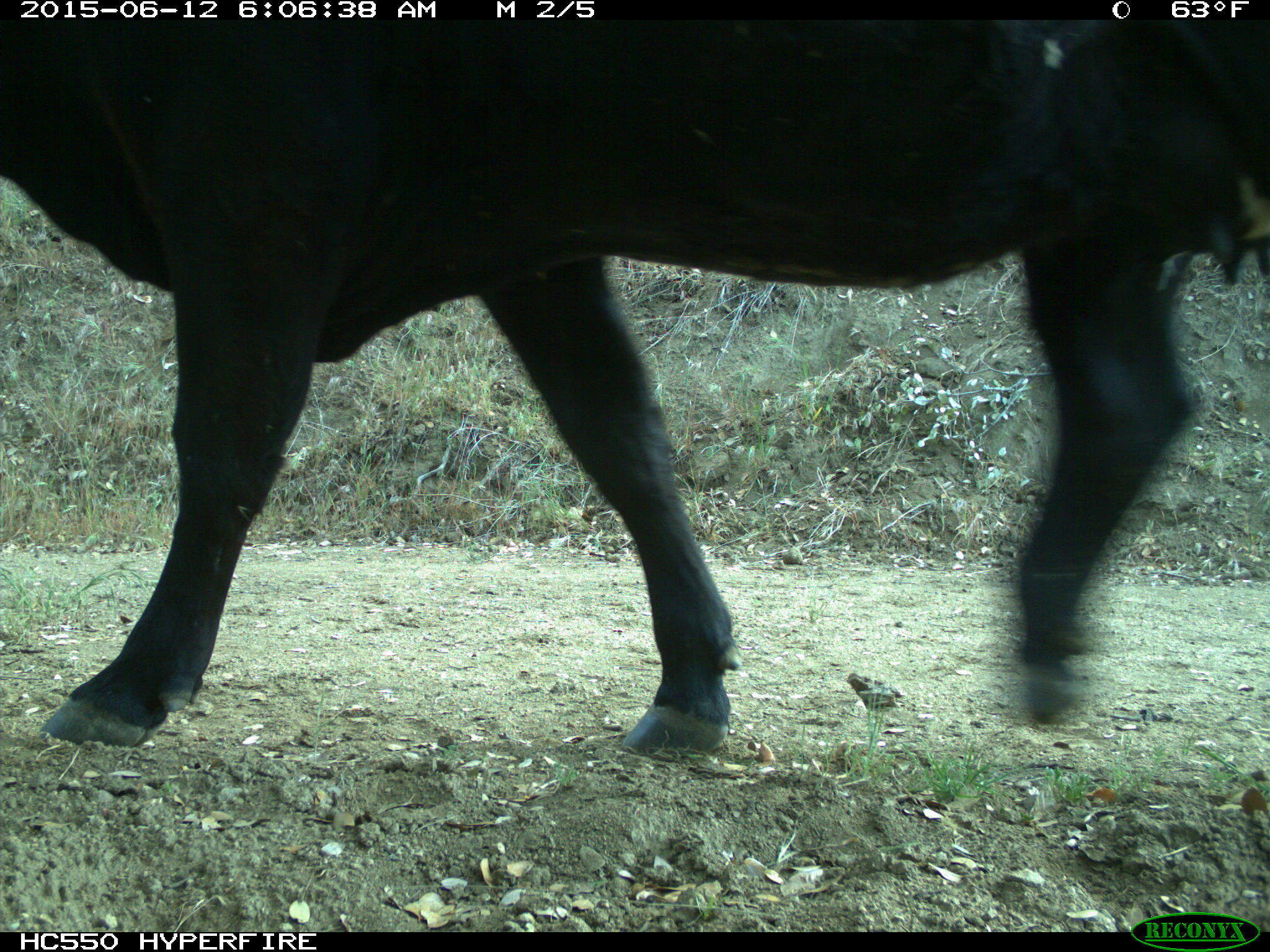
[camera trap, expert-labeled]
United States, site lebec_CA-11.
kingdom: Animalia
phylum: Chordata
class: Mammalia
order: Artiodactyla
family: Bovidae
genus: Bos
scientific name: Bos taurus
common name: domestic cow